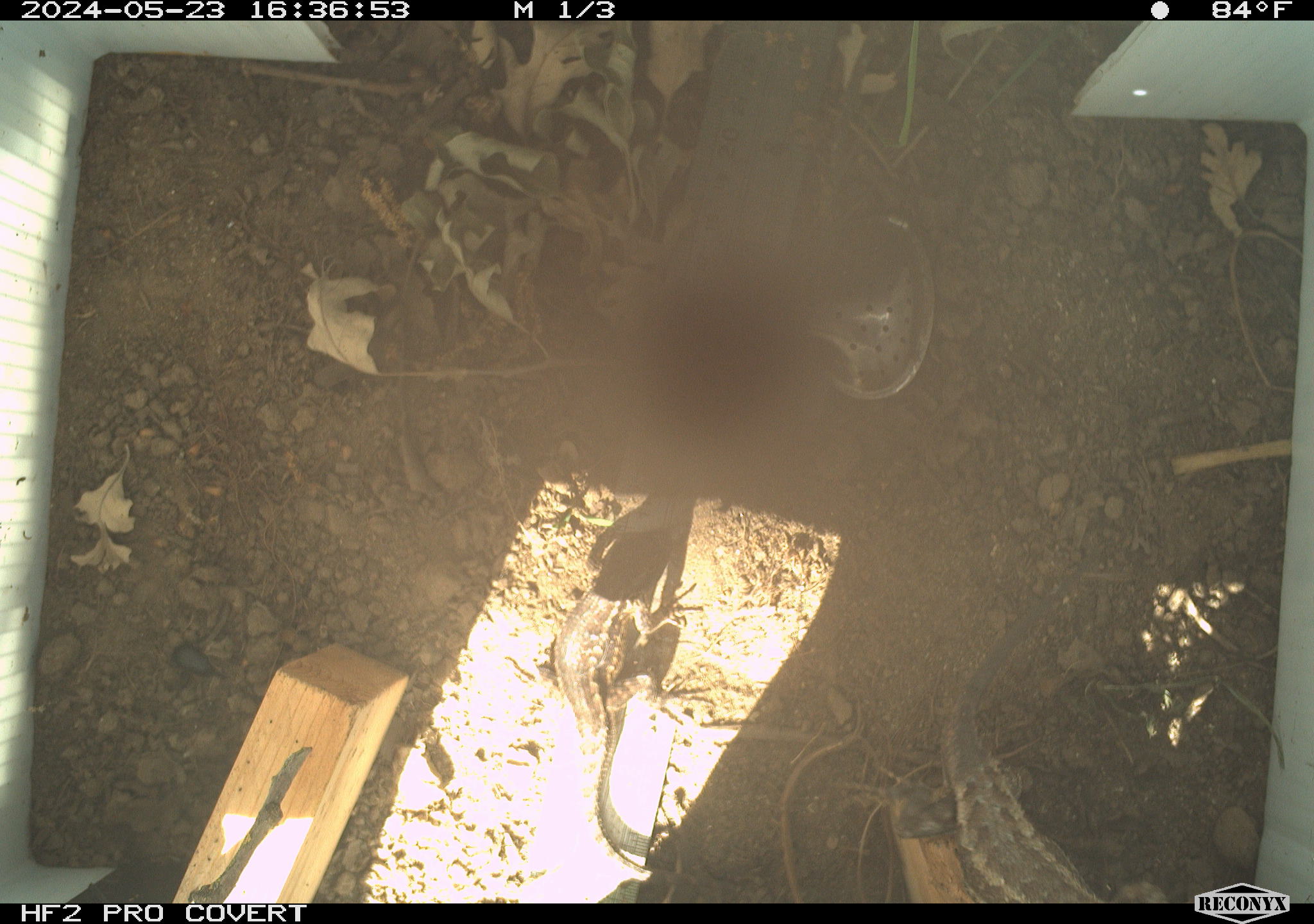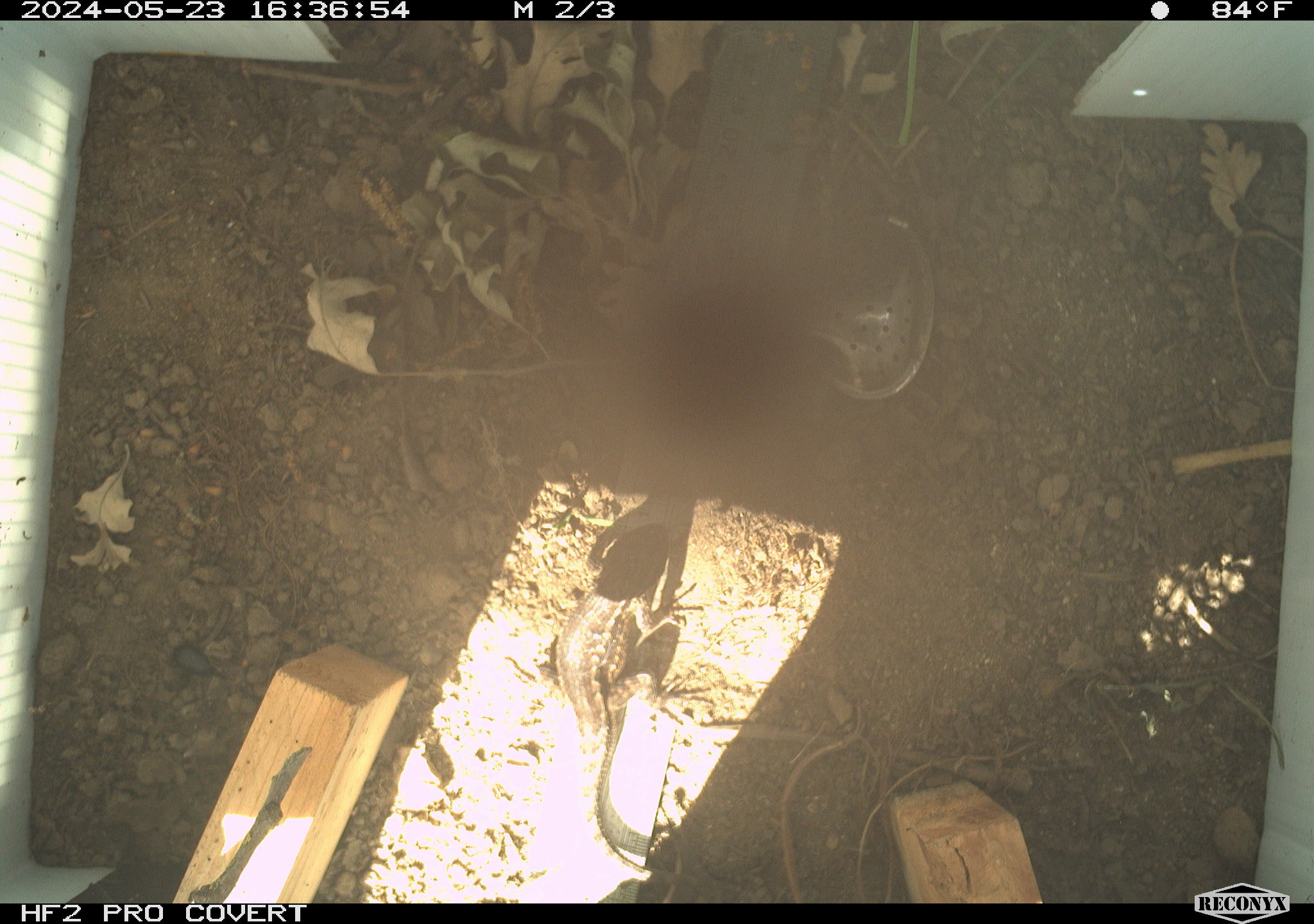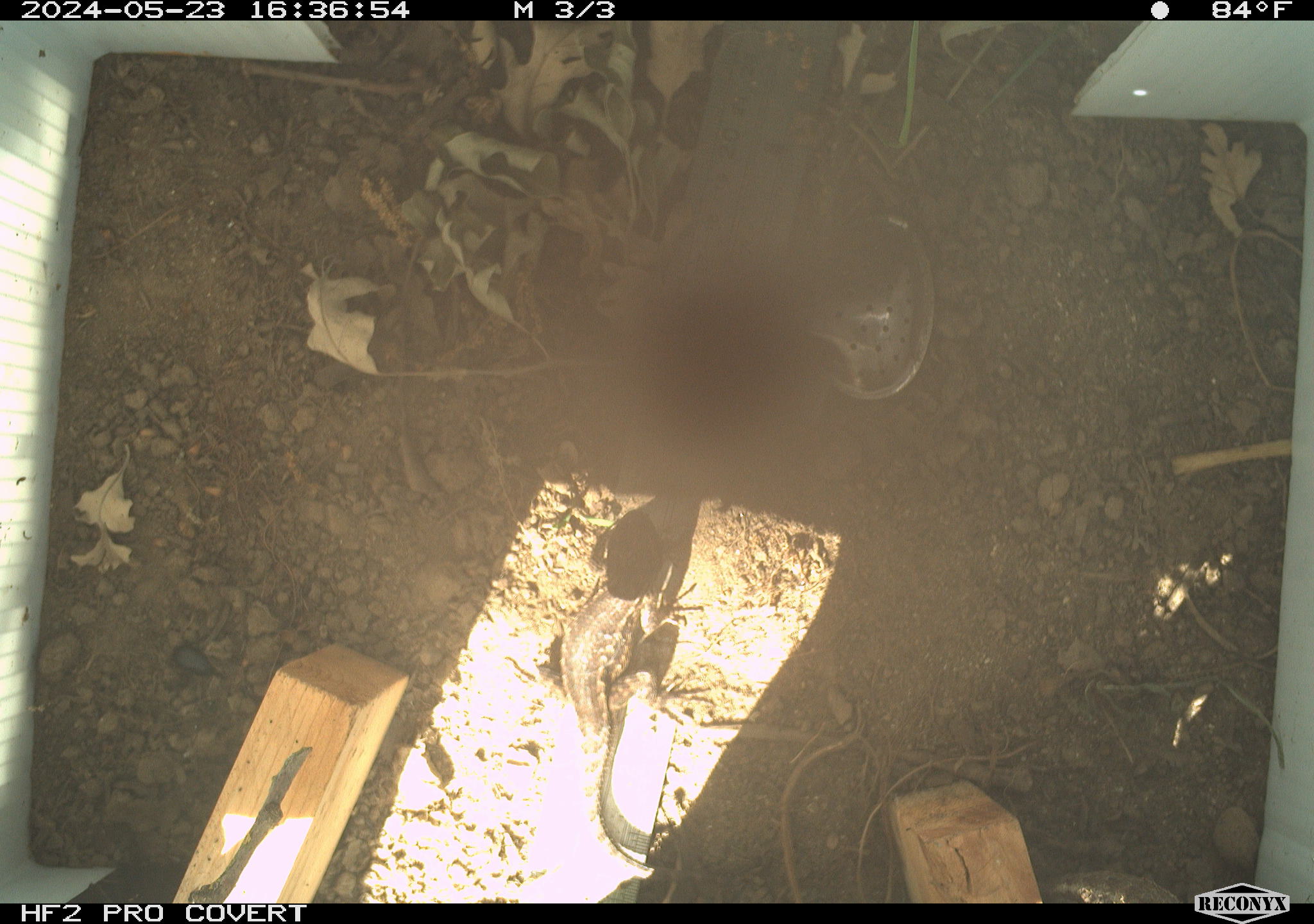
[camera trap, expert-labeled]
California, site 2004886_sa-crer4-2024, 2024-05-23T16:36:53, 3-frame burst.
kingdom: Animalia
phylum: Chordata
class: Reptilia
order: Squamata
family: Phrynosomatidae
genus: Sceloporus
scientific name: Sceloporus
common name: spiny lizards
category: sceloporus species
Sceloporus species (spiny lizards) (Sceloporus).